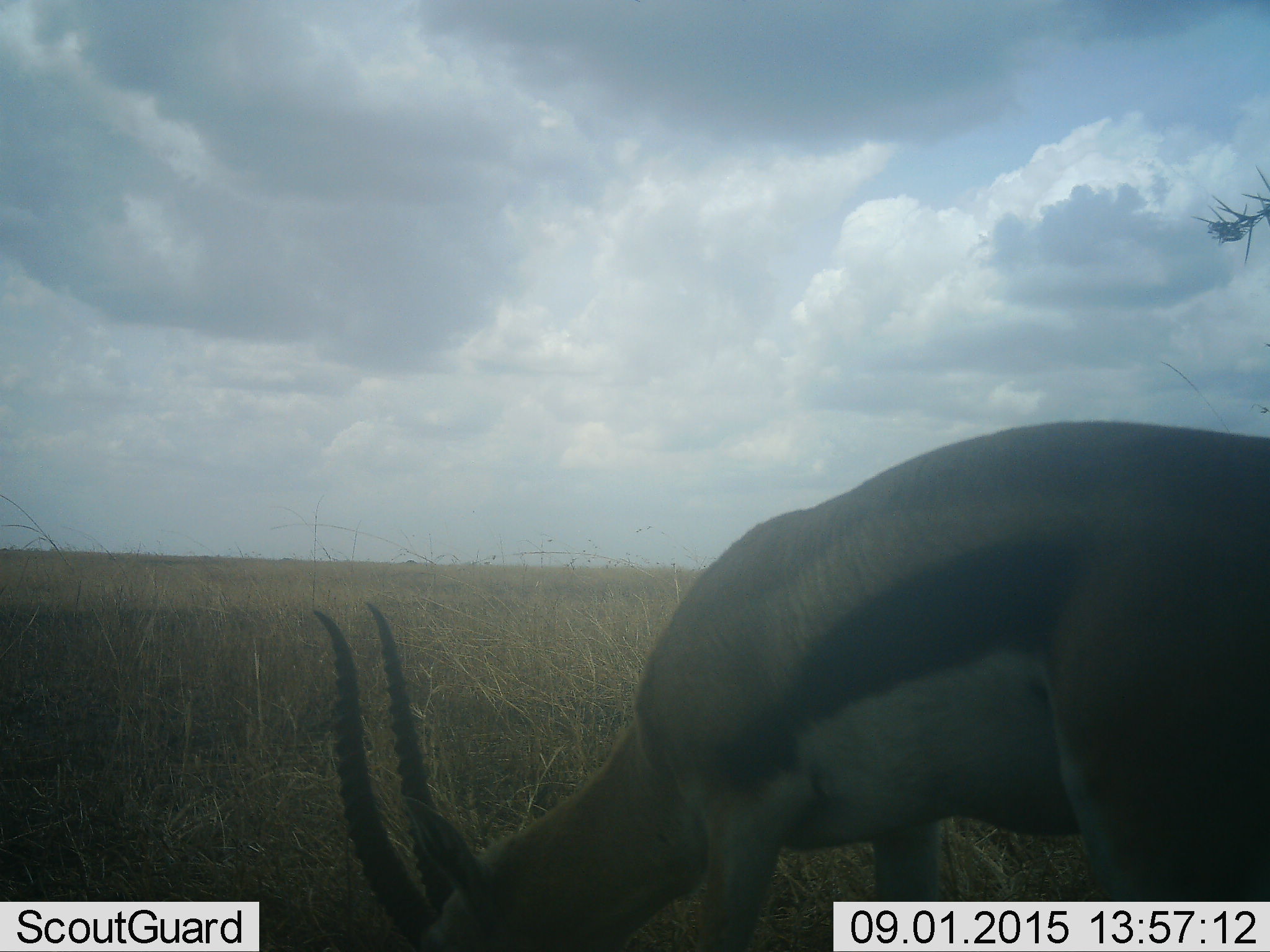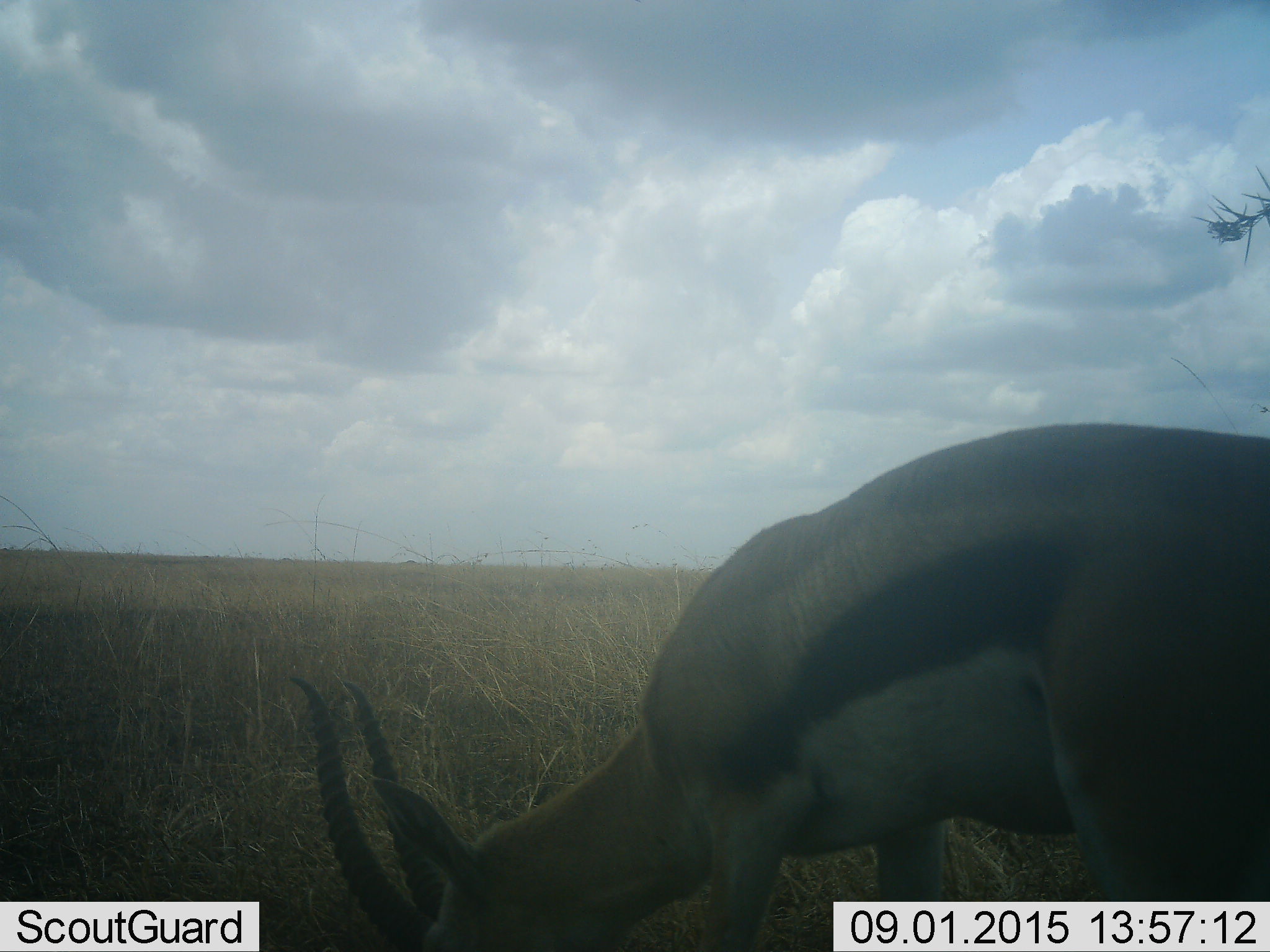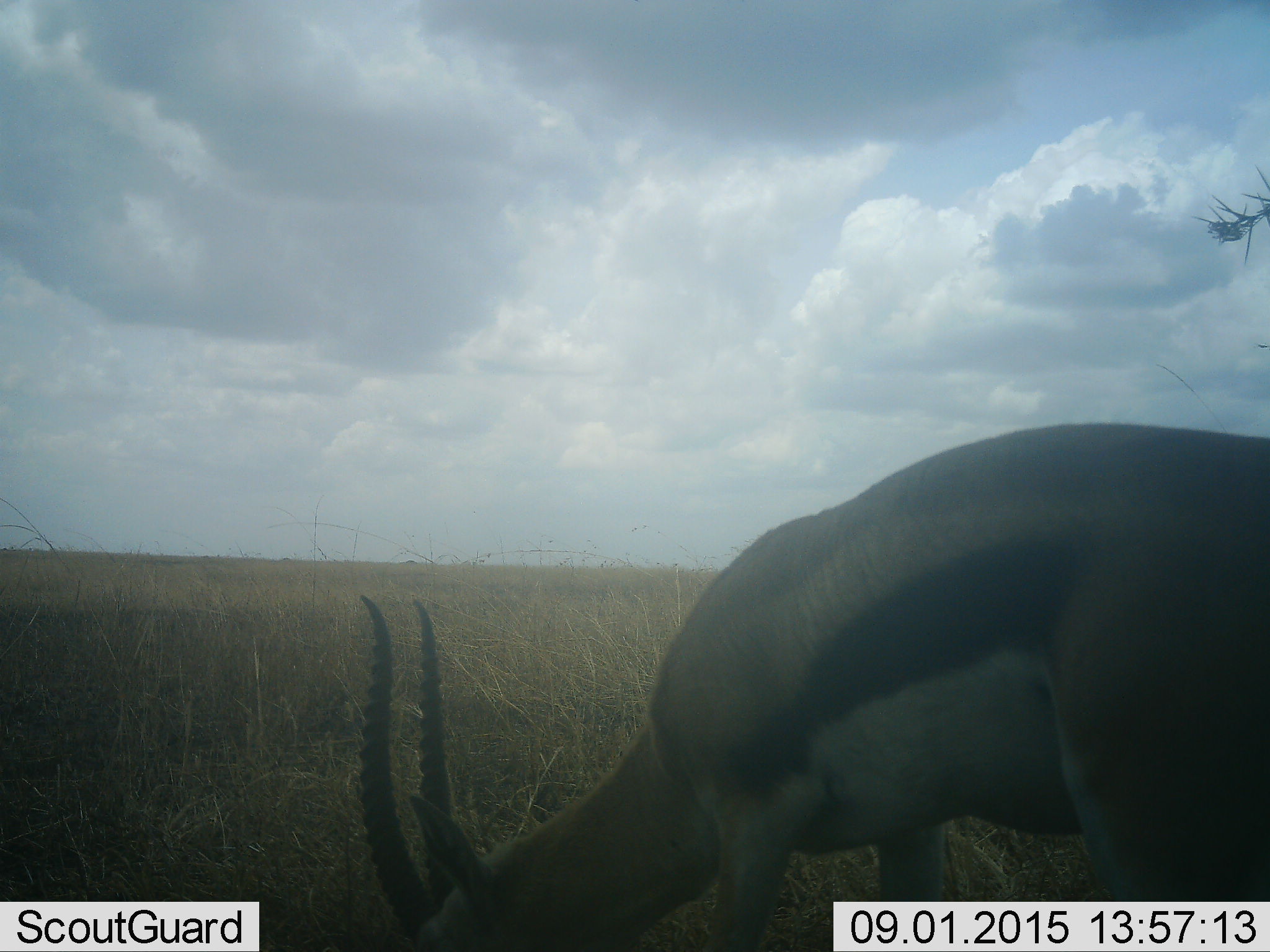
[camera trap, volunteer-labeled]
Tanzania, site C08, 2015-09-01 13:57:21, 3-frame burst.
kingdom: Animalia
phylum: Chordata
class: Mammalia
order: Artiodactyla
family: Bovidae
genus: Eudorcas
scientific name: Eudorcas thomsonii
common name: thomson's gazelle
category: gazellethomsons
Gazellethomsons (thomson's gazelle) (Eudorcas thomsonii), count 1. Behavior (volunteer vote fractions): standing 46%, resting 0%, moving 8%, interacting 8%. Young present (vote fraction): 0%. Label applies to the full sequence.